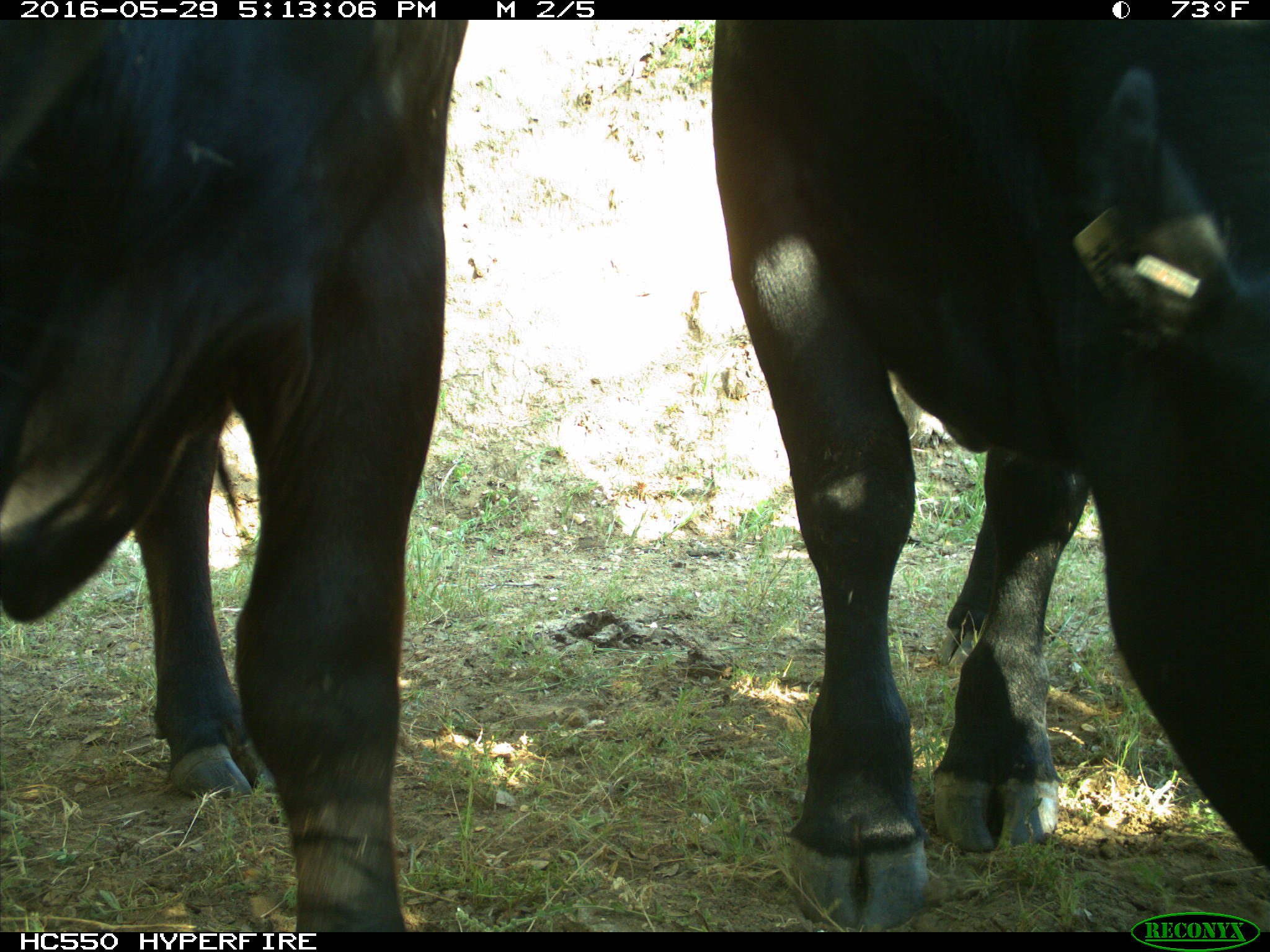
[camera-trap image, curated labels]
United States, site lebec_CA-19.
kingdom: Animalia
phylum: Chordata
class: Mammalia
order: Artiodactyla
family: Bovidae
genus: Bos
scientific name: Bos taurus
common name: domestic cow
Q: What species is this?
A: Bos taurus (domestic cow).